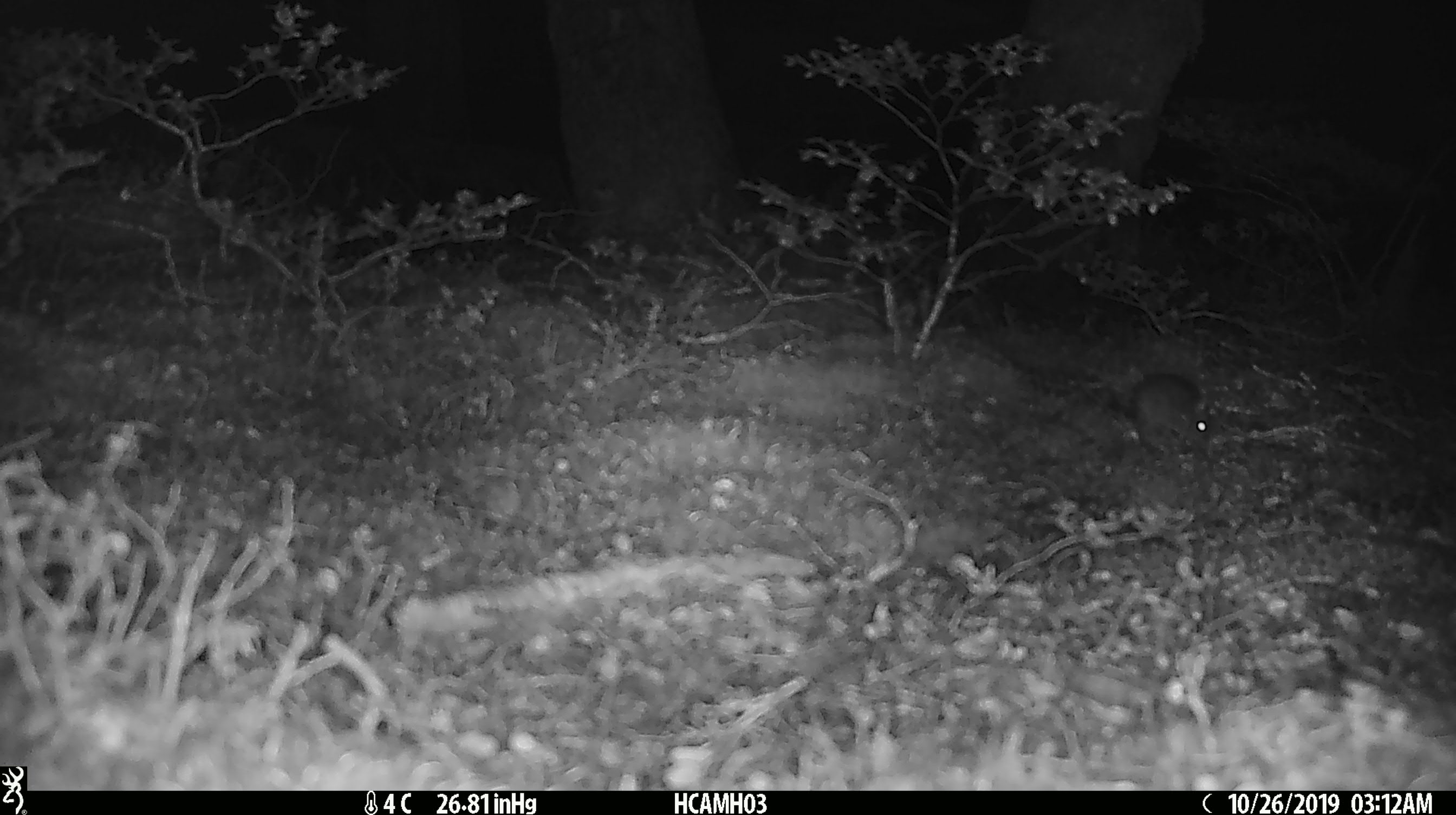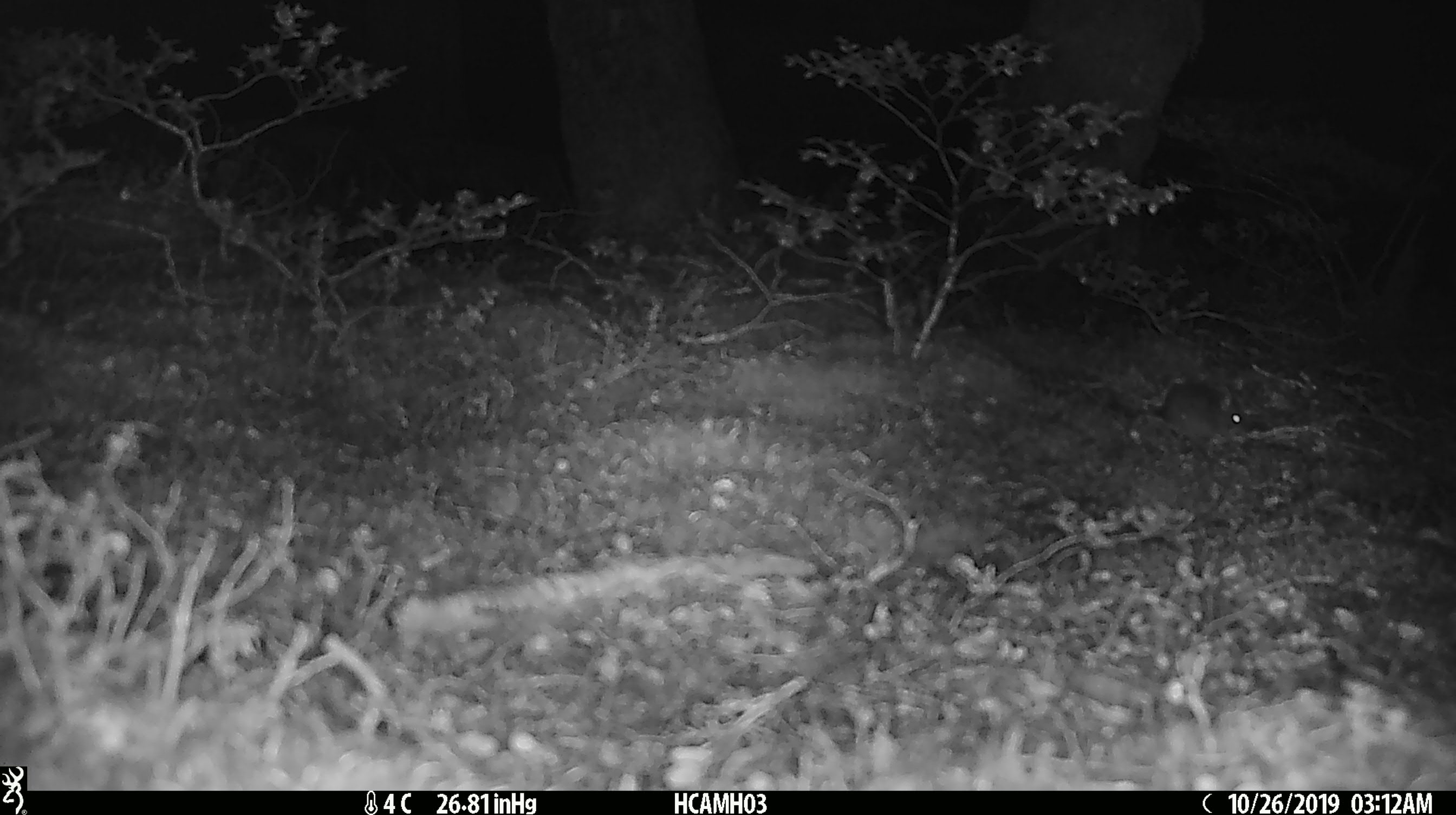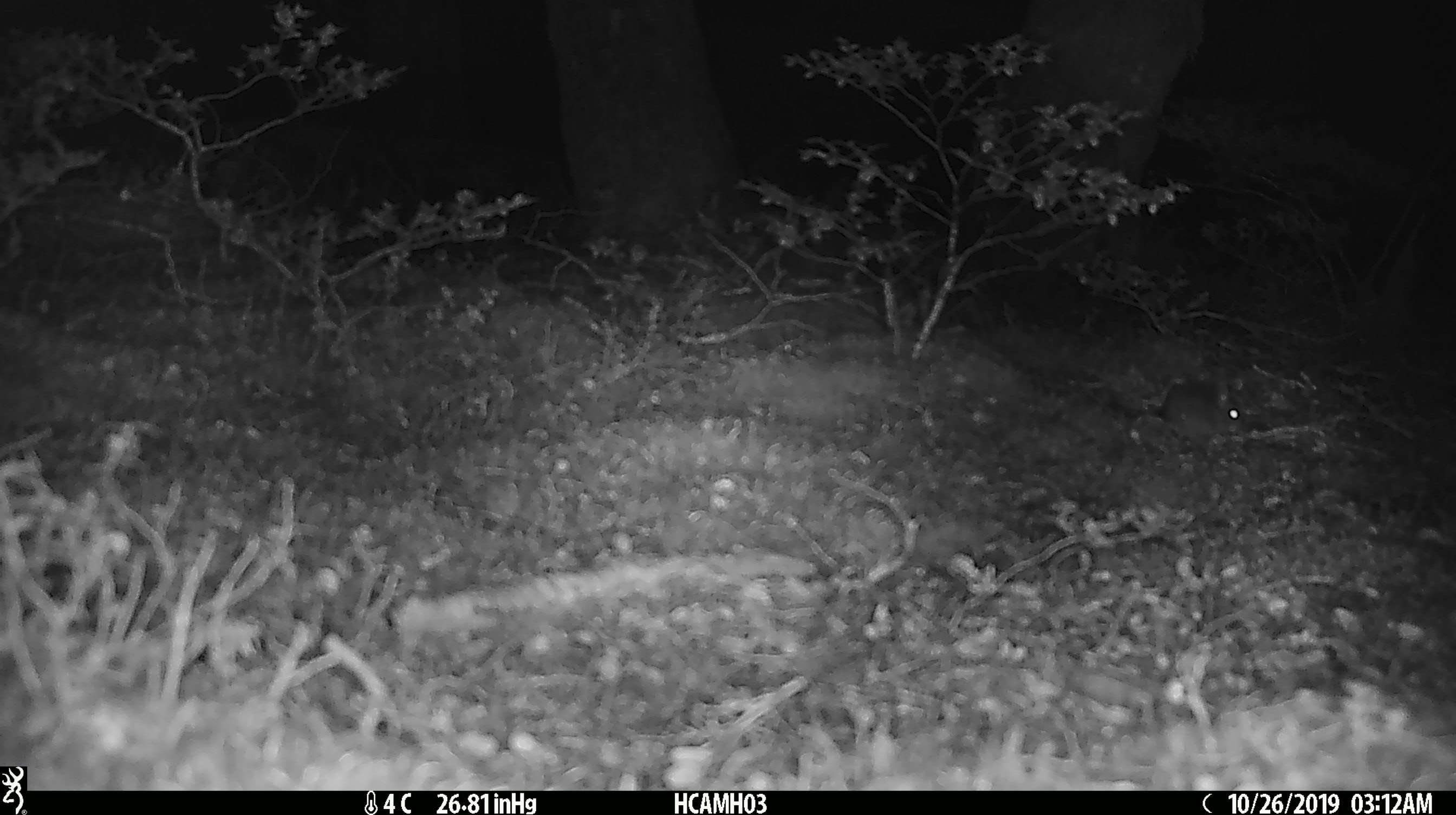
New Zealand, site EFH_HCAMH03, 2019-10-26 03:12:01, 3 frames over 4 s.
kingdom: Animalia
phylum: Chordata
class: Mammalia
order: Rodentia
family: Muridae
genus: Mus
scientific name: Mus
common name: mouse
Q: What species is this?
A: Mouse (Mus).